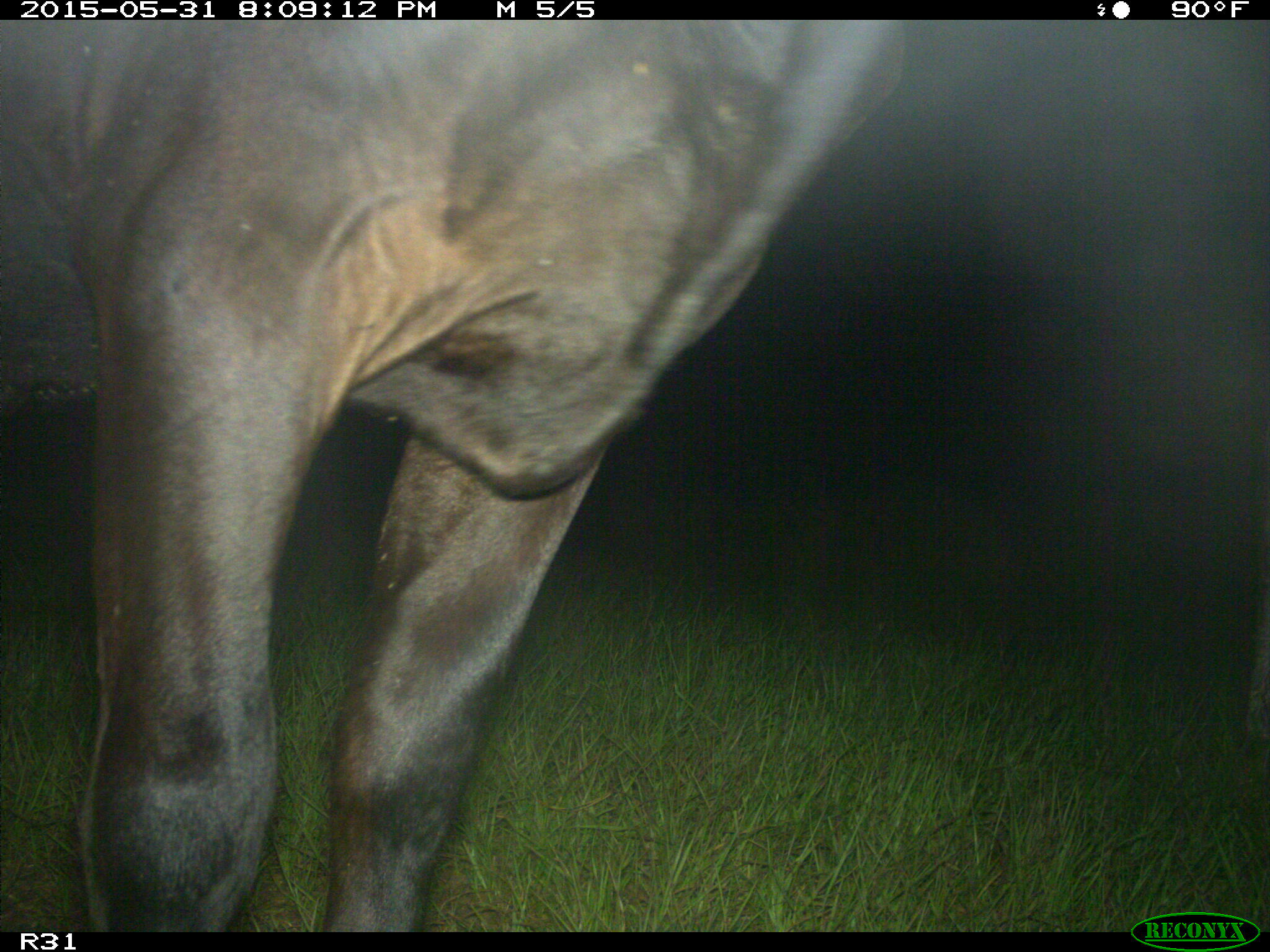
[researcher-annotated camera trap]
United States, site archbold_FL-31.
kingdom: Animalia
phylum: Chordata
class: Mammalia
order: Artiodactyla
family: Bovidae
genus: Bos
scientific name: Bos taurus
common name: domestic cow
Bos taurus (domestic cow).